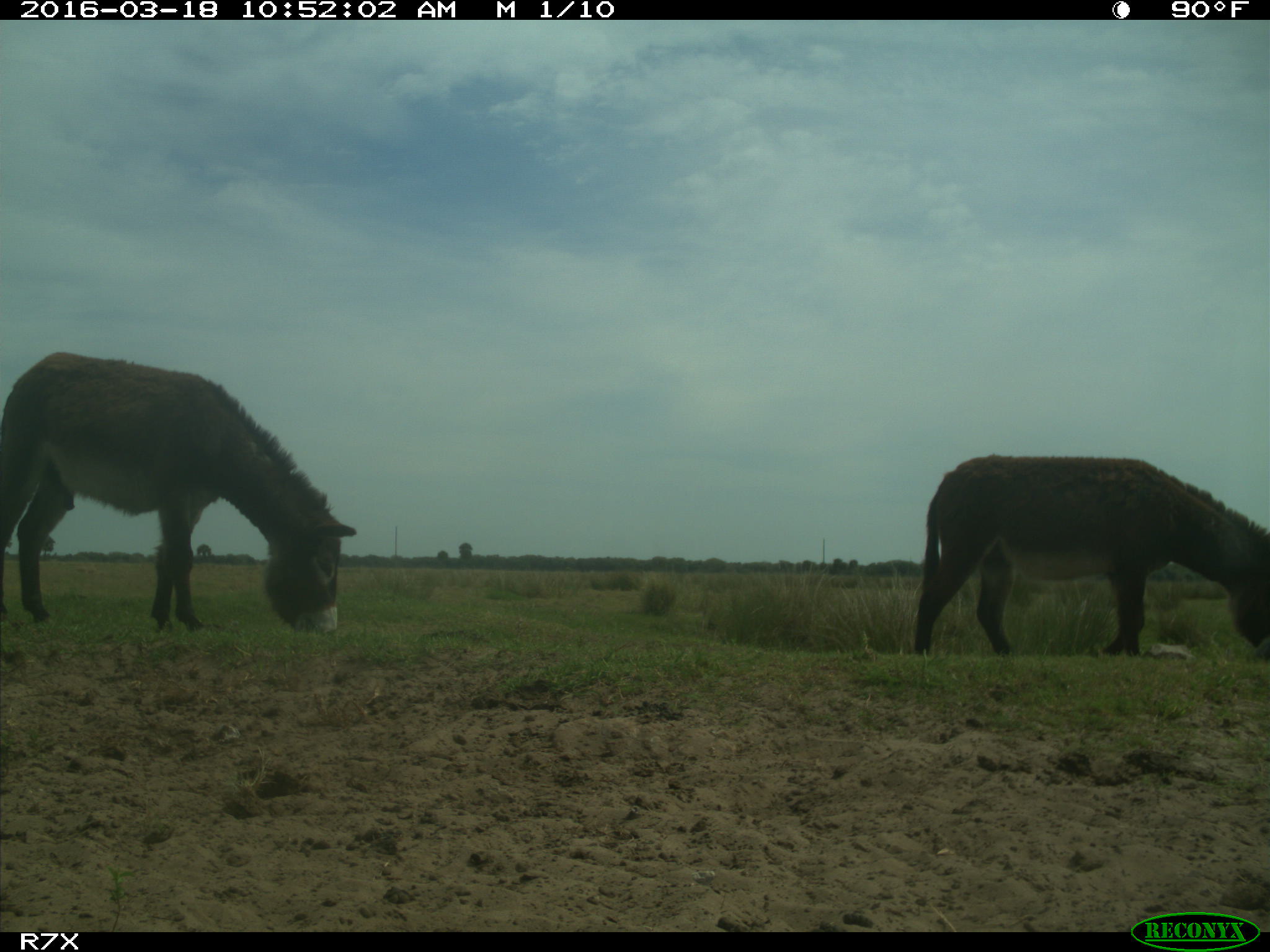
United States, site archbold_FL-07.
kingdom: Animalia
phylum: Chordata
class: Mammalia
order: Perissodactyla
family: Equidae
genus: Equus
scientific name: Equus africanus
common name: african wild ass